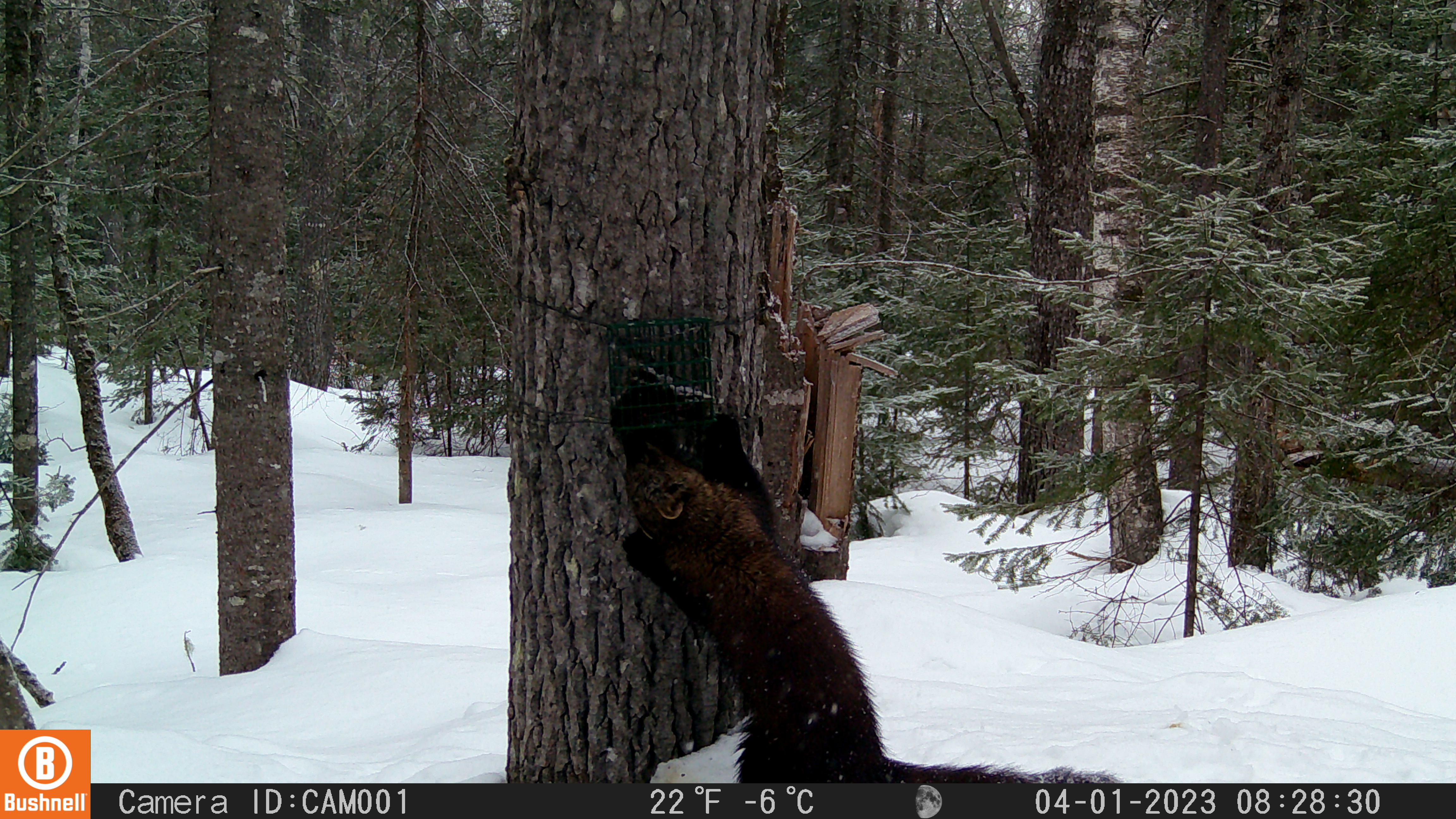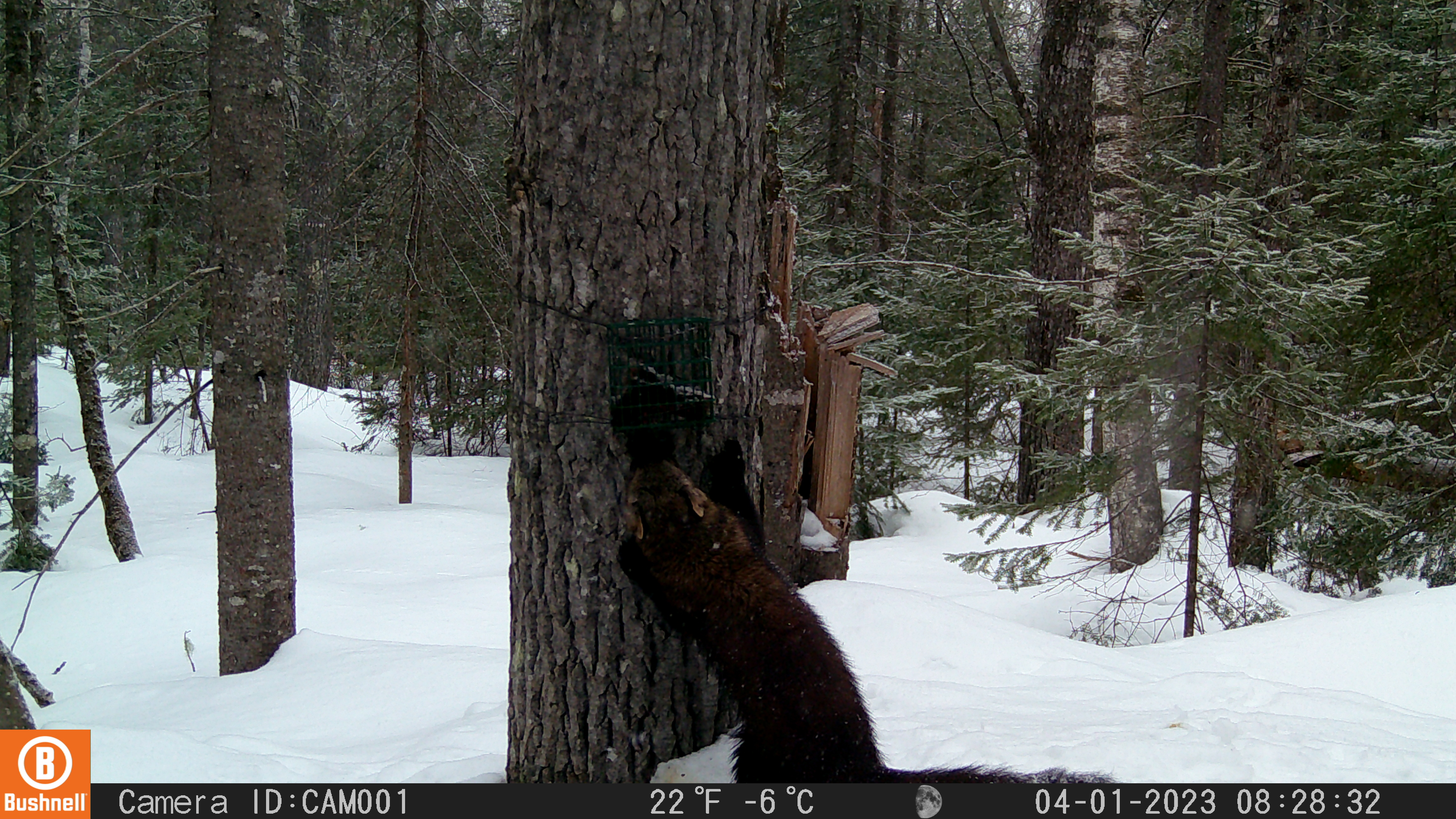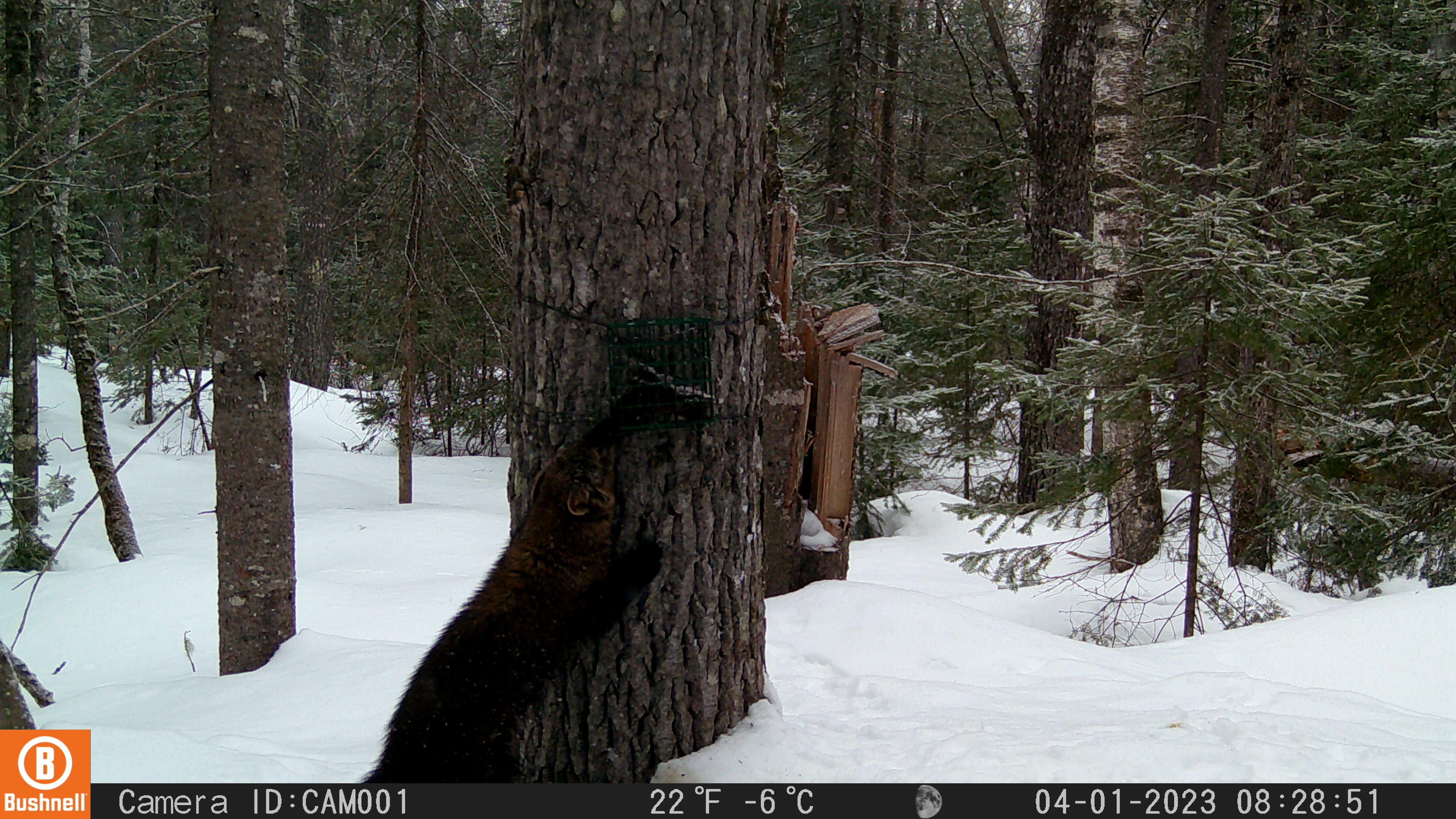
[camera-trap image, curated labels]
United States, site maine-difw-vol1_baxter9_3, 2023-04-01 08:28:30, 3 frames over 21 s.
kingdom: Animalia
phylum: Chordata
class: Mammalia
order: Carnivora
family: Mustelidae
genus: Pekania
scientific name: Pekania pennanti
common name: fisher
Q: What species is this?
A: Fisher (Pekania pennanti).